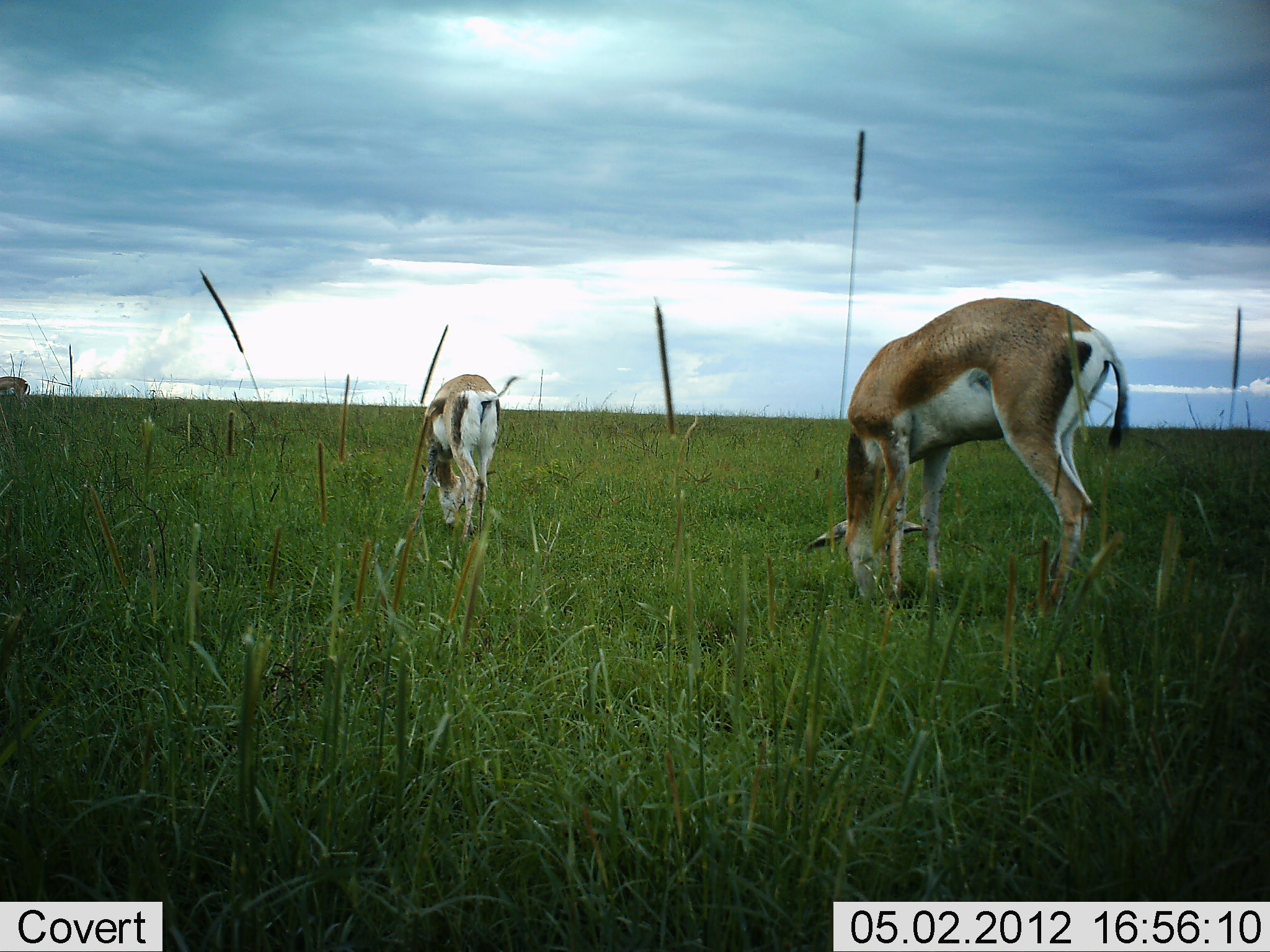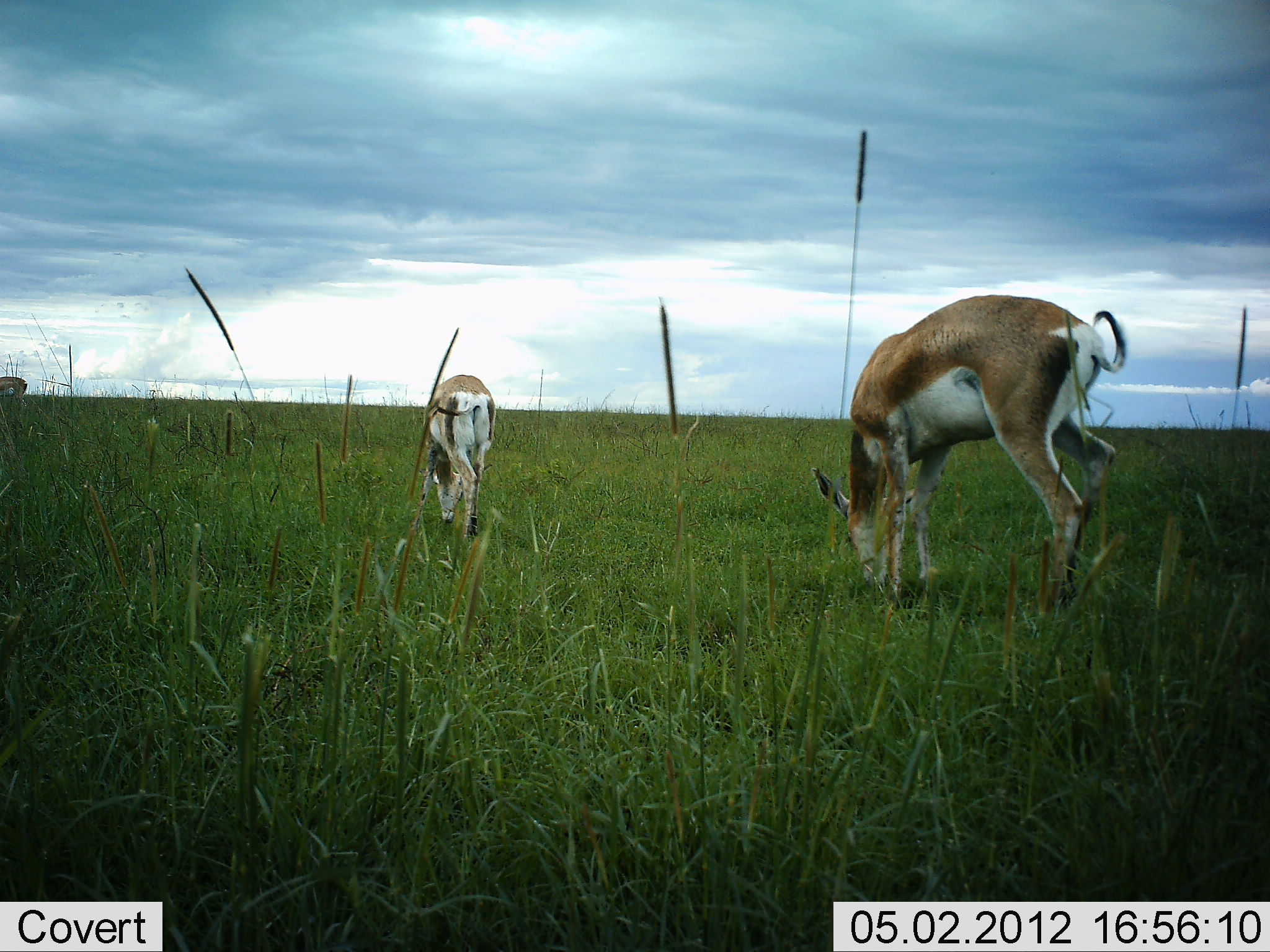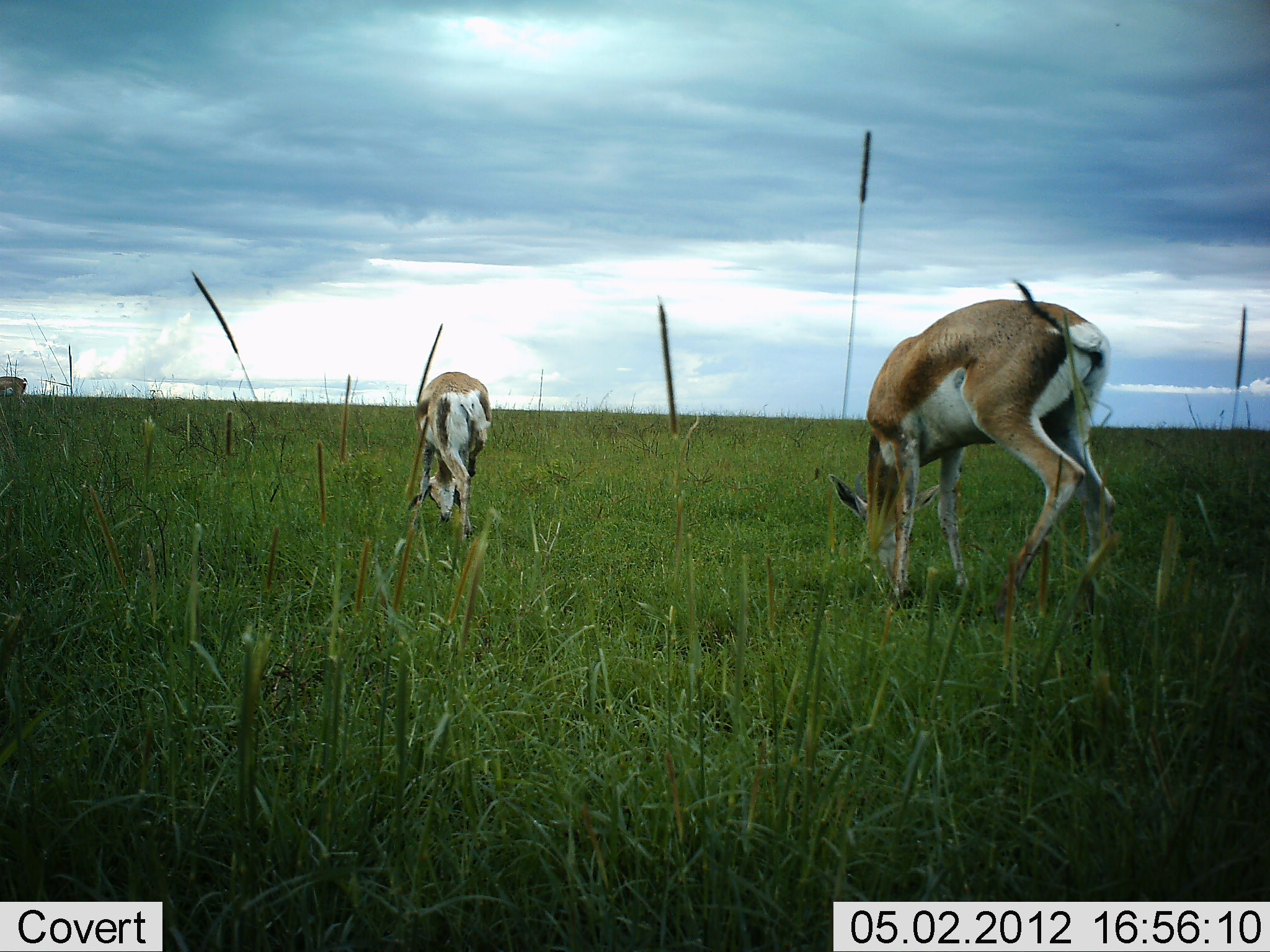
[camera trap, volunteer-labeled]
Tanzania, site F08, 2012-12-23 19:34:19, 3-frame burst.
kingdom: Animalia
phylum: Chordata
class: Mammalia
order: Artiodactyla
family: Bovidae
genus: Nanger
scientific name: Nanger granti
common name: grant's gazelle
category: gazellegrants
Gazellegrants (grant's gazelle) (Nanger granti), count 2. Behavior (volunteer vote fractions): standing 31%, resting 0%, moving 8%, interacting 0%. Young present (vote fraction): 0%. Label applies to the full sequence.